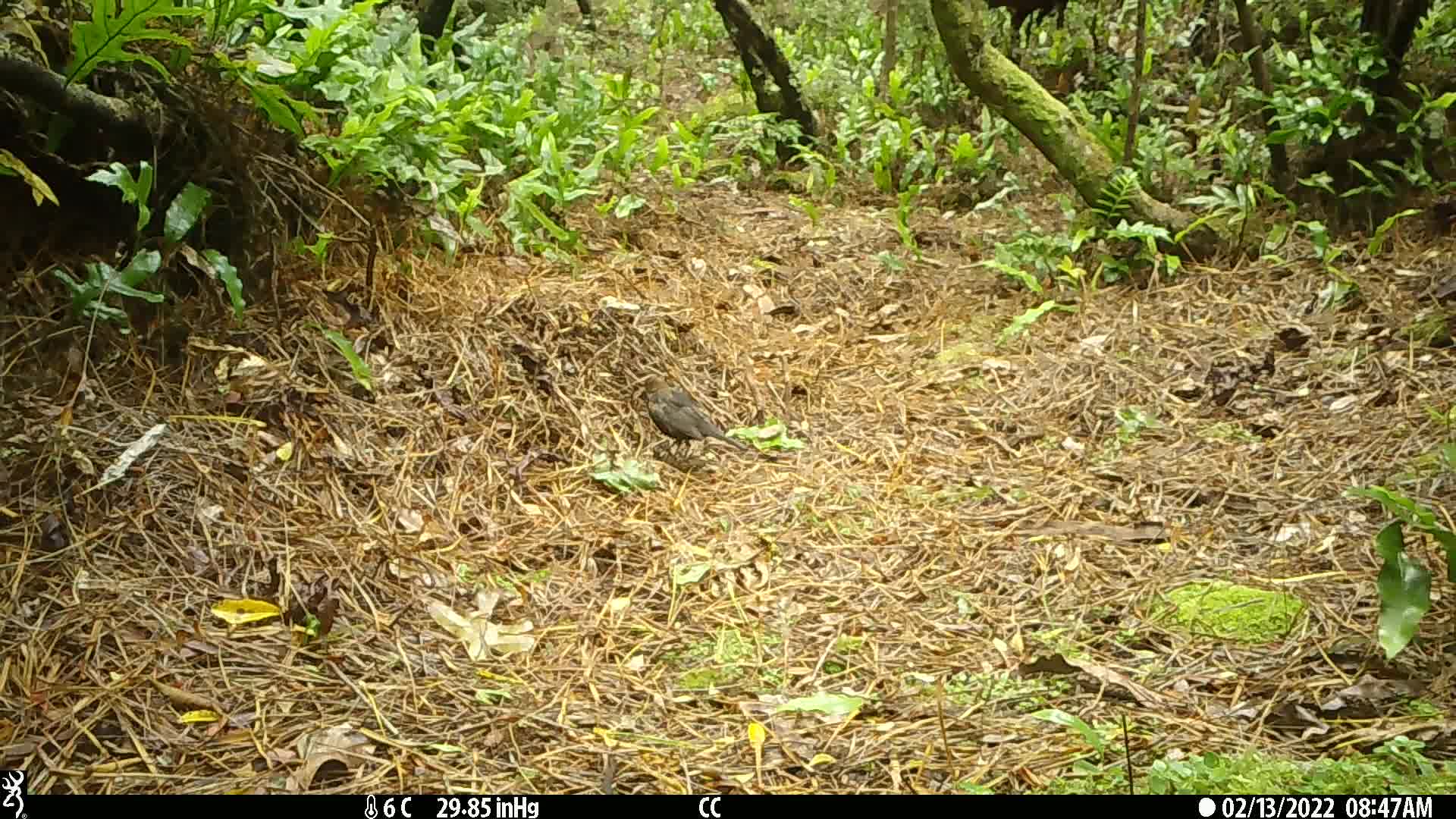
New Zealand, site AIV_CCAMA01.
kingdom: Animalia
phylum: Chordata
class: Aves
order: Passeriformes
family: Turdidae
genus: Turdus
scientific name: Turdus merula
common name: eurasian blackbird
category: blackbird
Blackbird (eurasian blackbird) (Turdus merula).